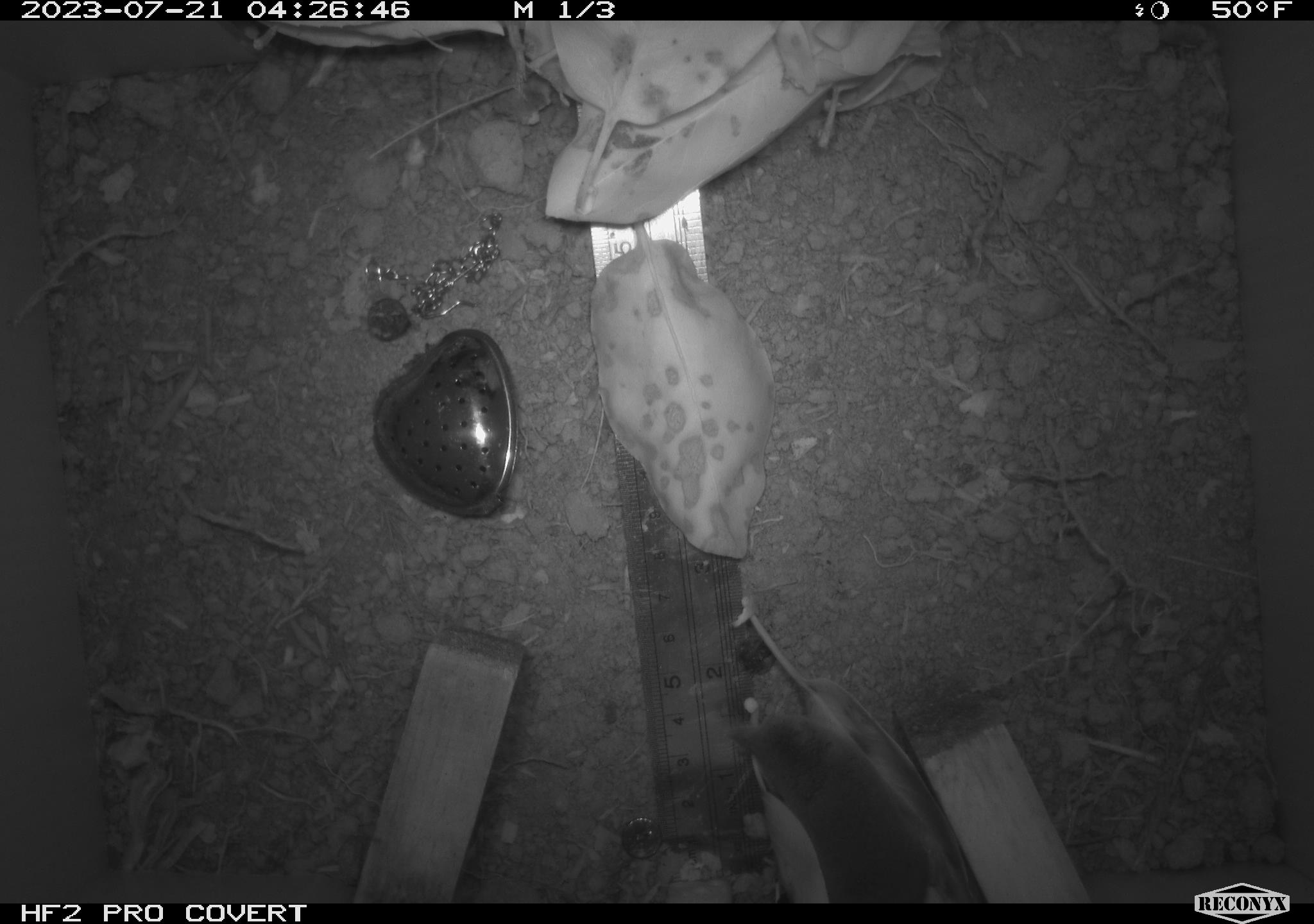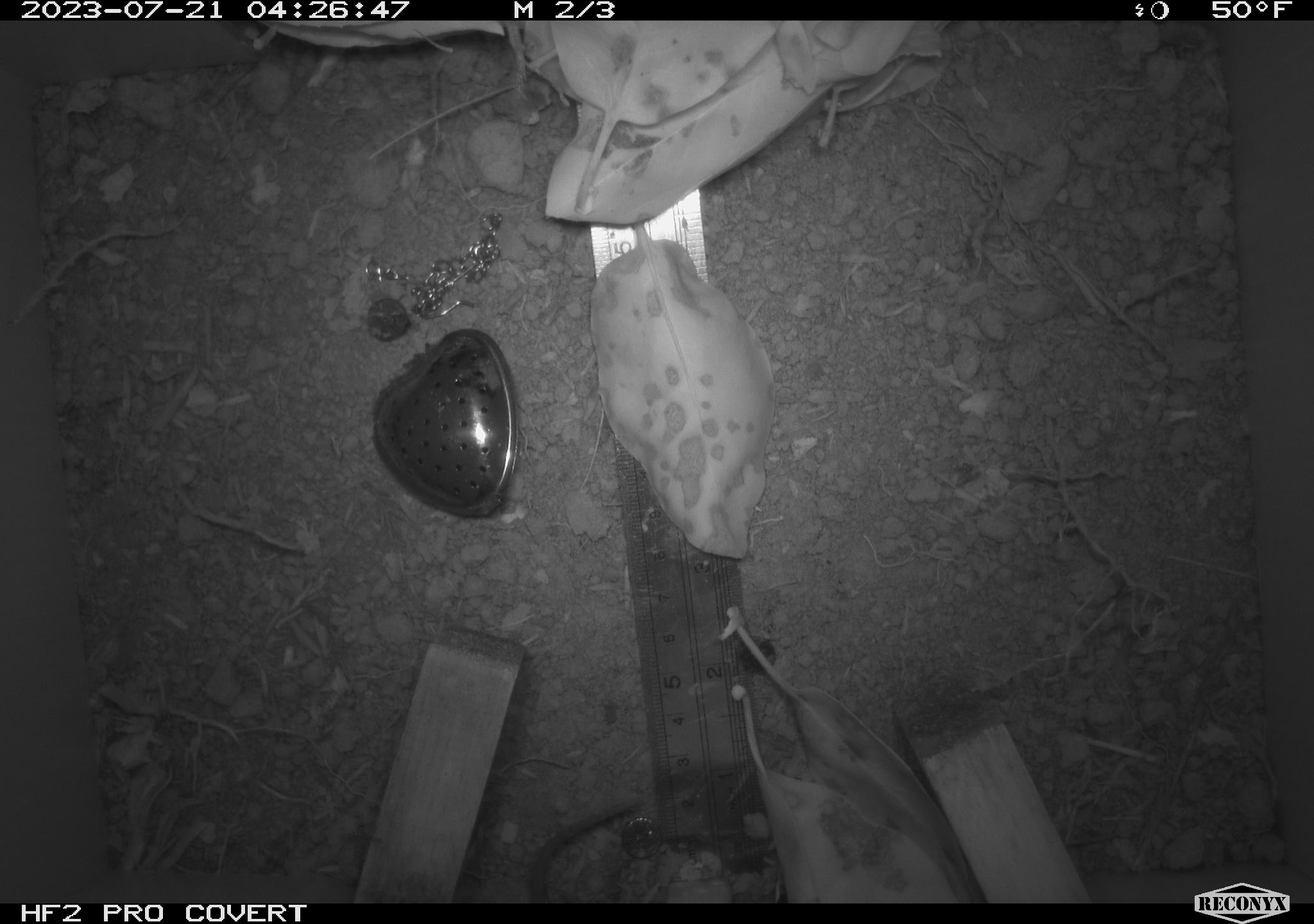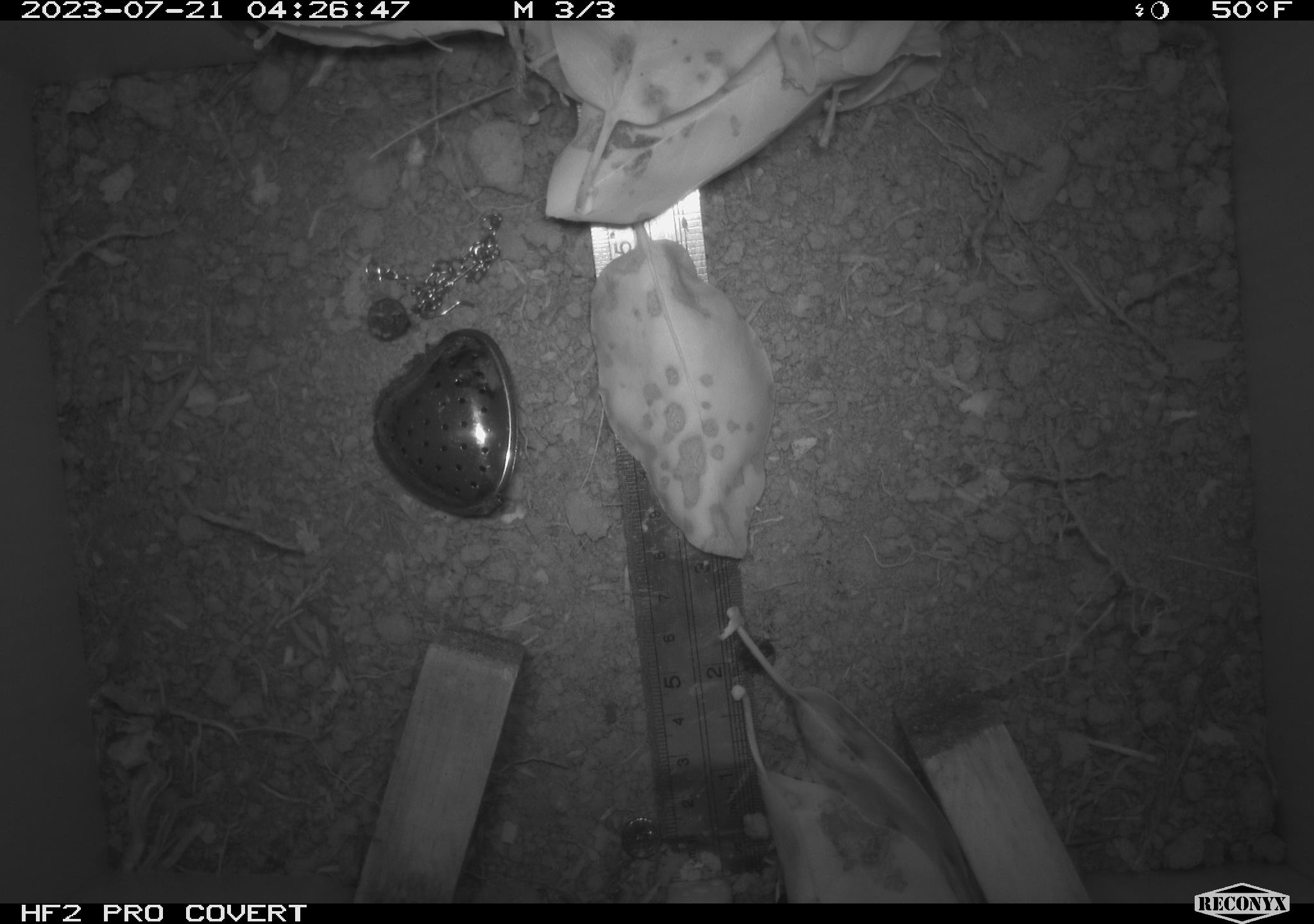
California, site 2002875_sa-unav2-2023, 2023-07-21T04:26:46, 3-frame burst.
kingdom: Animalia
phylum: Chordata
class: Mammalia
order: Eulipotyphla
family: Soricidae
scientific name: Soricidae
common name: shrews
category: soricidae family